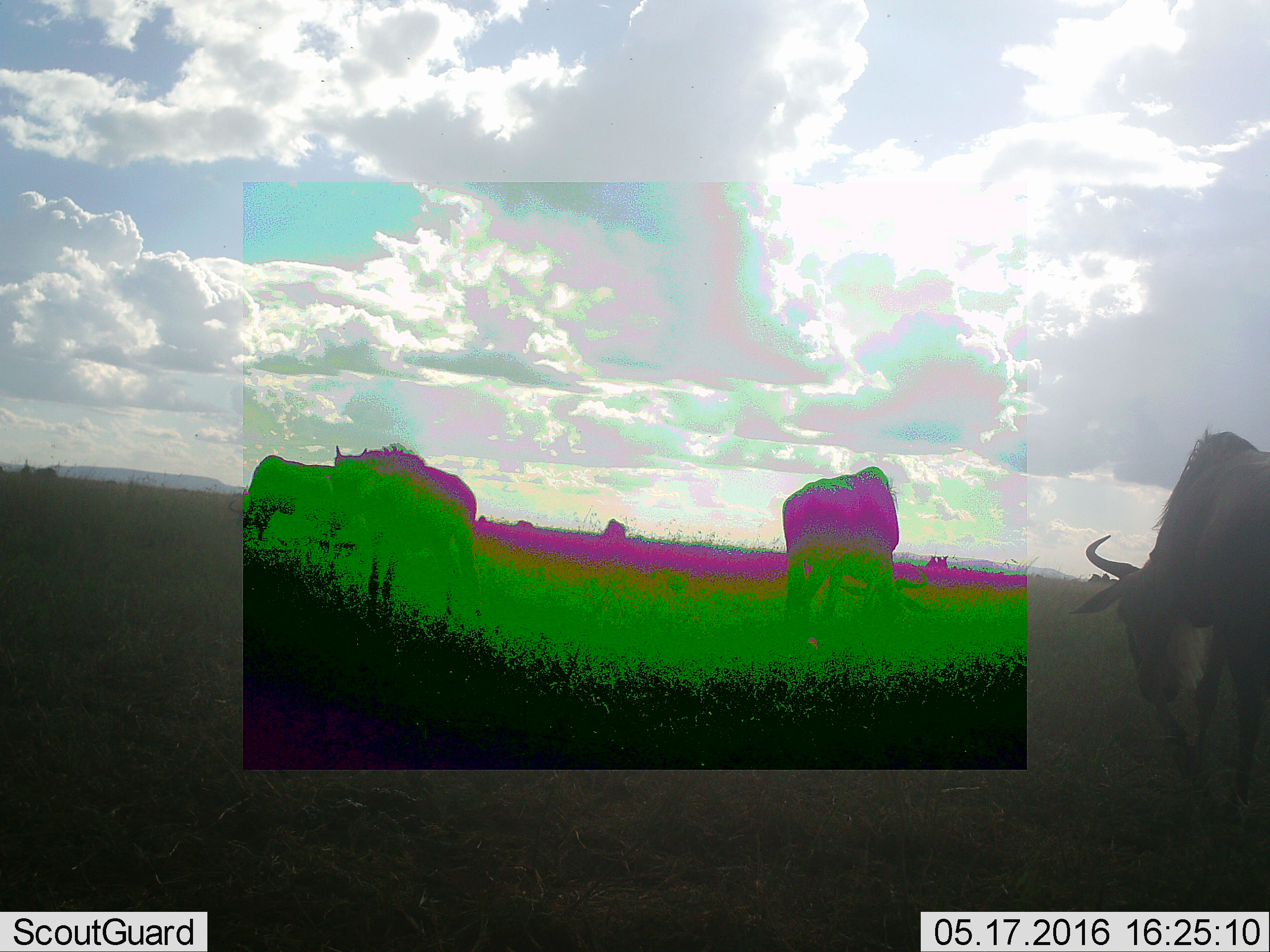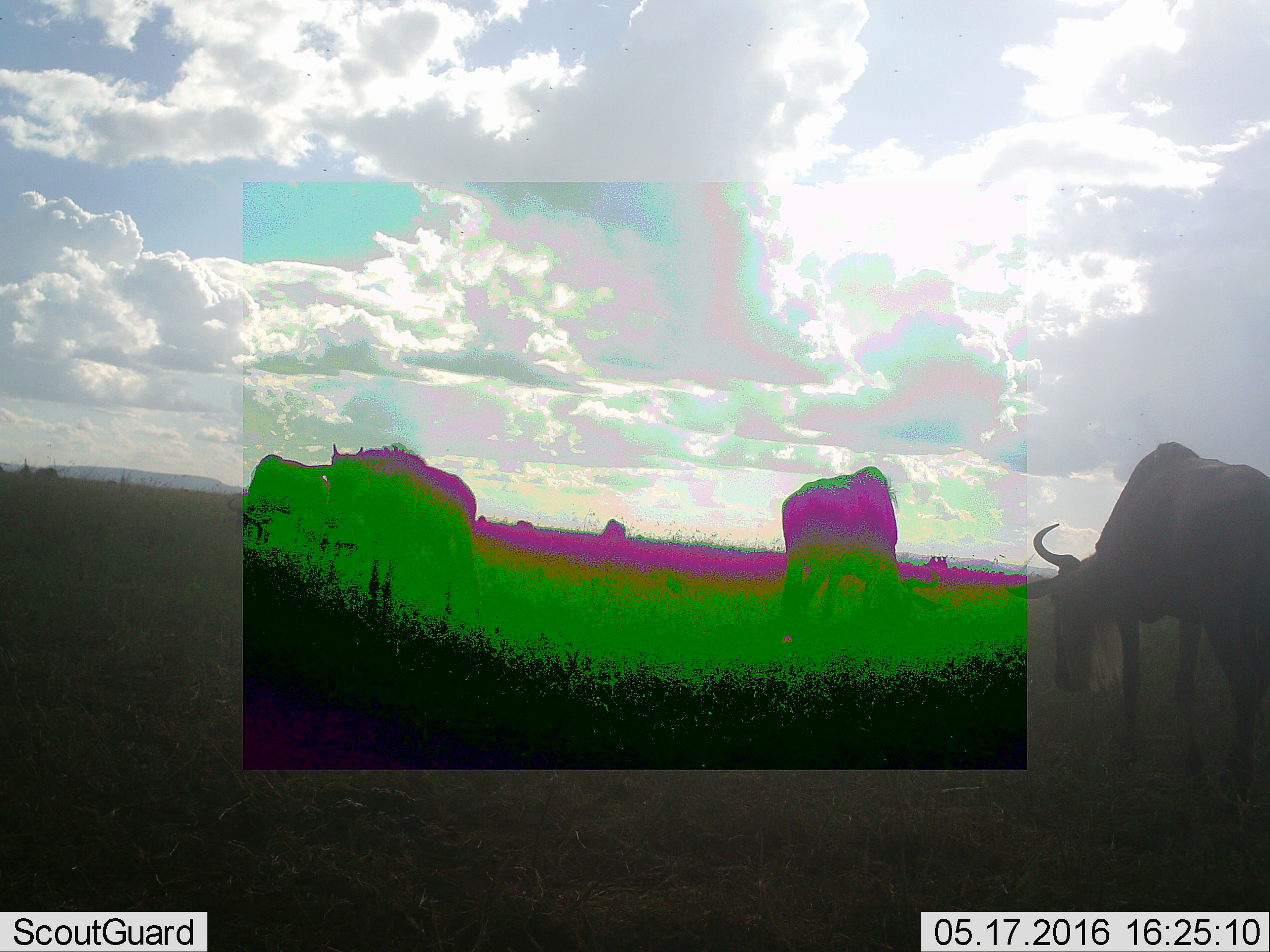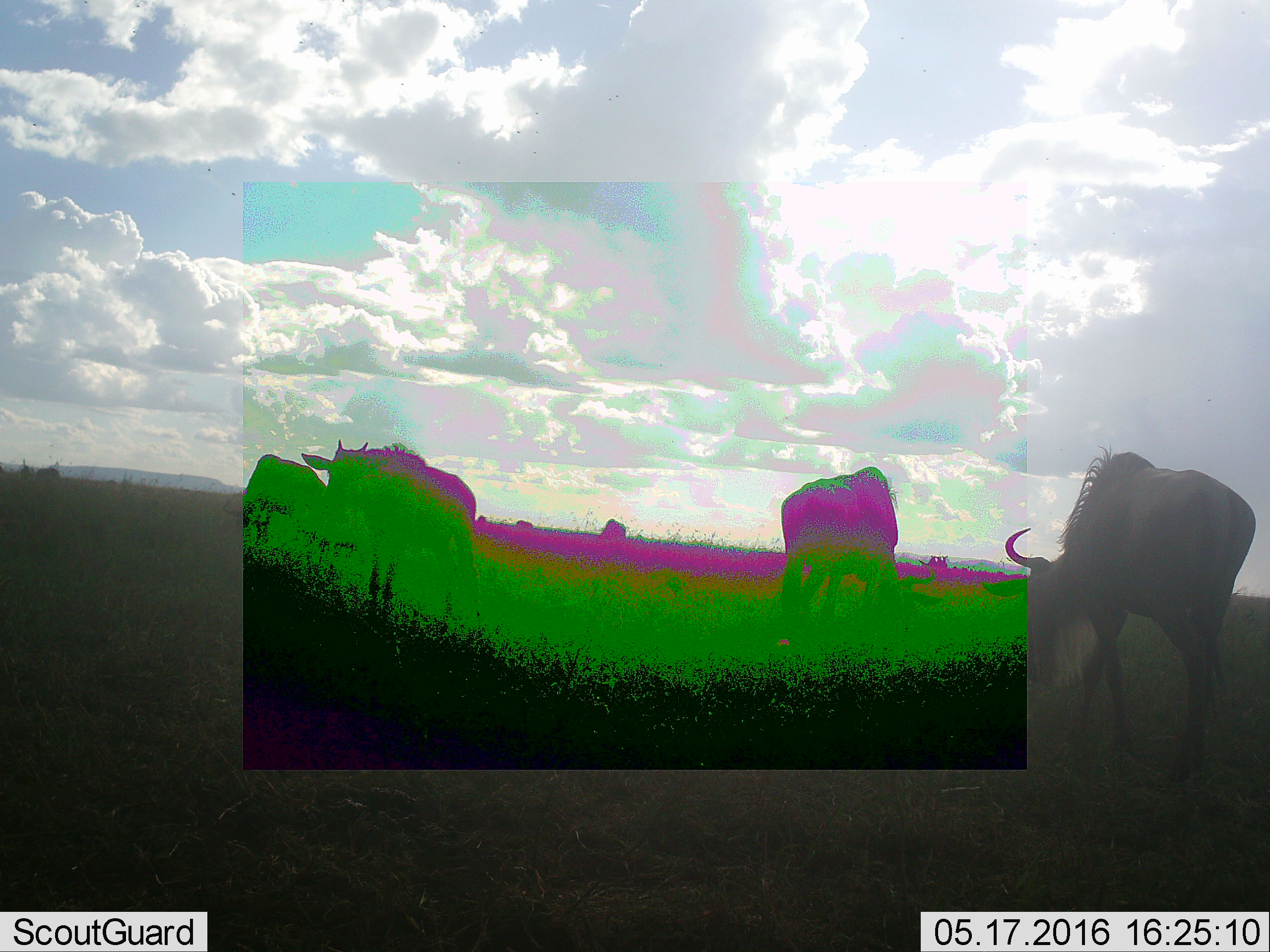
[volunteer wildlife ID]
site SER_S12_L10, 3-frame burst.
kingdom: Animalia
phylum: Chordata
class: Mammalia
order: Artiodactyla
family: Bovidae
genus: Connochaetes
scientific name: Connochaetes taurinus taurinus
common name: blue wildebeest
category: wildebeestblue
Wildebeestblue (blue wildebeest) (Connochaetes taurinus taurinus), count 4. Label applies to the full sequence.